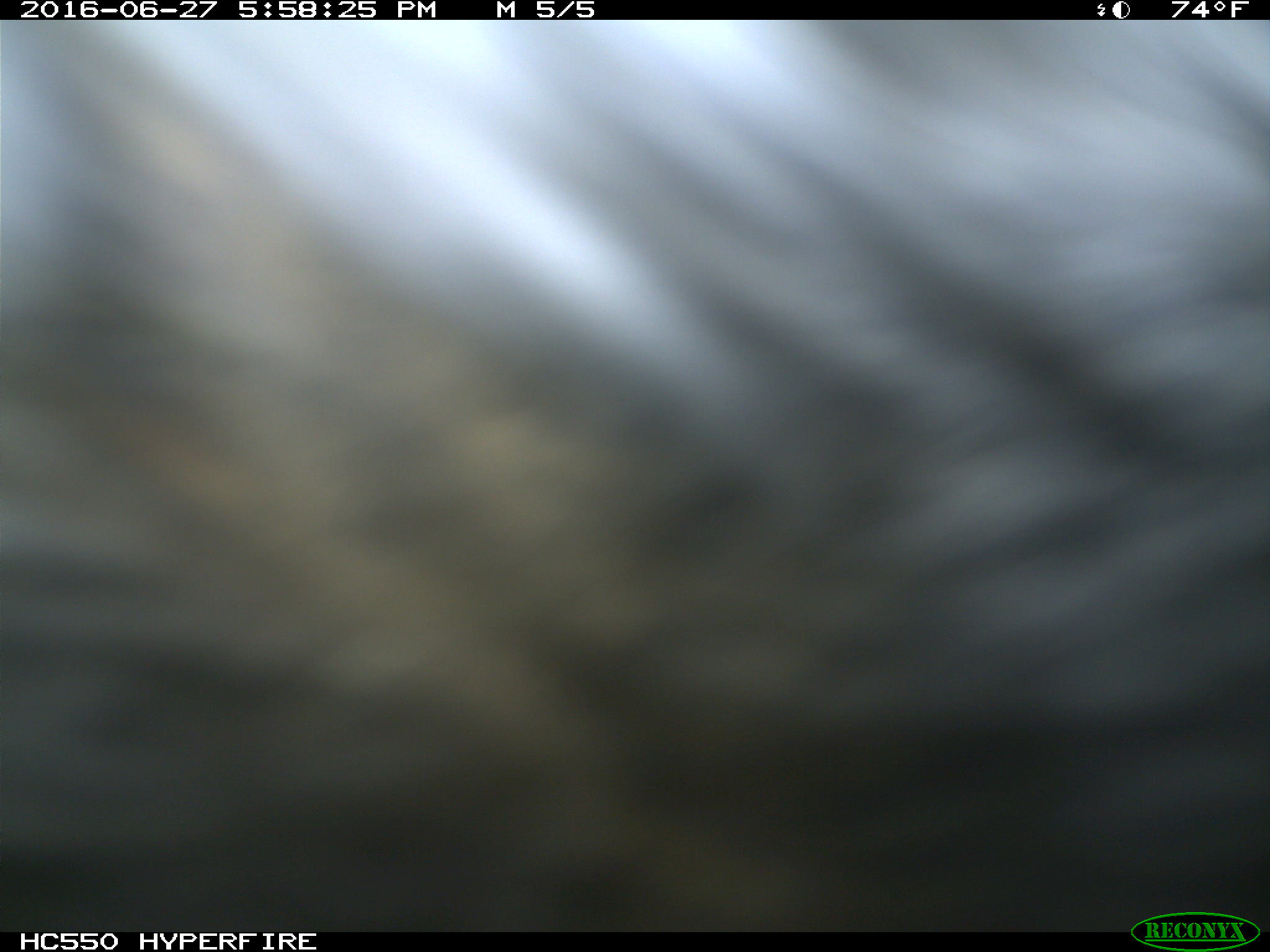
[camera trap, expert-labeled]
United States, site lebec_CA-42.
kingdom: Animalia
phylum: Chordata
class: Mammalia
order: Artiodactyla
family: Bovidae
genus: Bos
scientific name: Bos taurus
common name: domestic cow